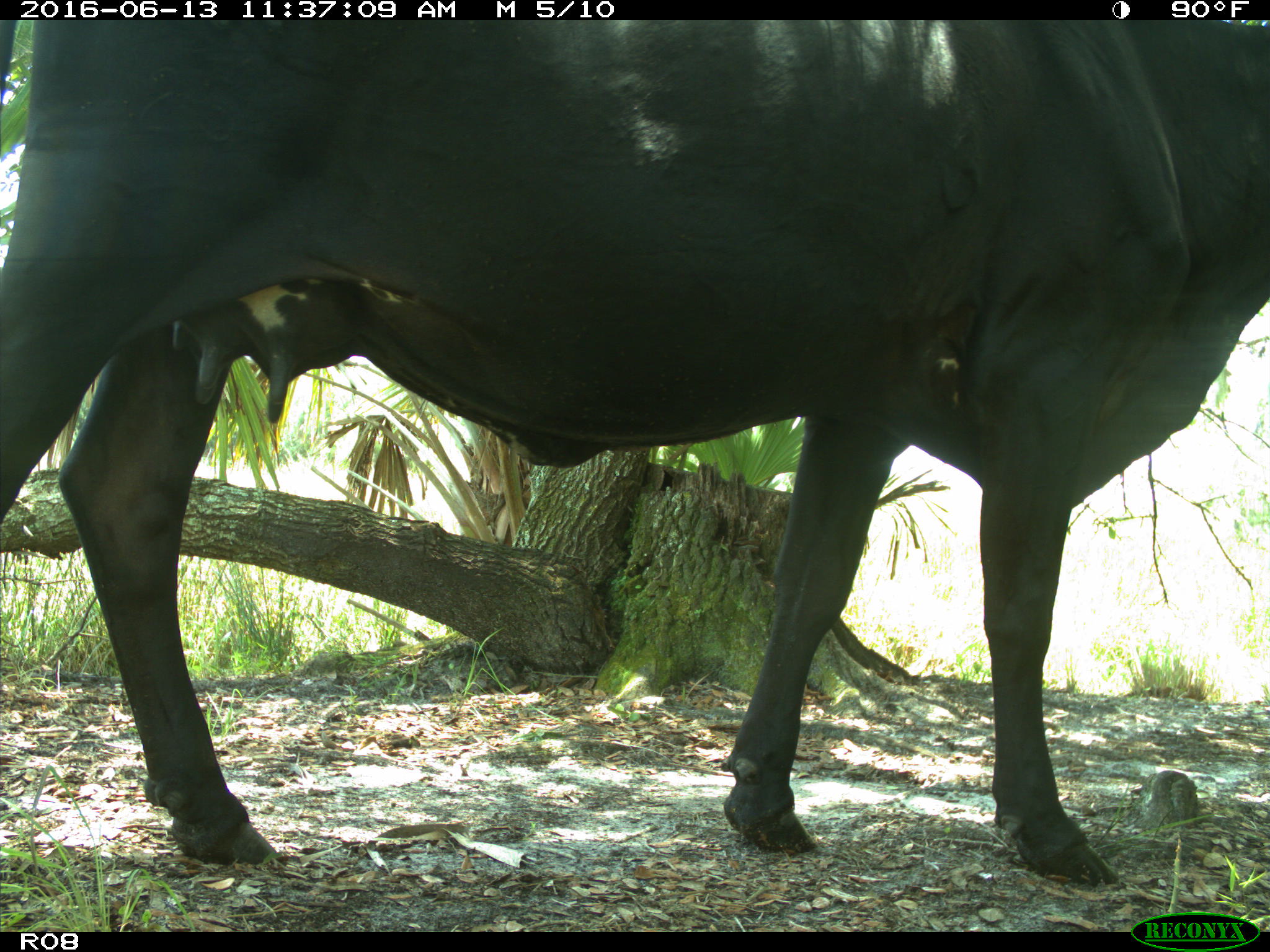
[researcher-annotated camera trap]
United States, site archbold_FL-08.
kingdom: Animalia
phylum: Chordata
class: Mammalia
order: Artiodactyla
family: Bovidae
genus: Bos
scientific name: Bos taurus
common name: domestic cow